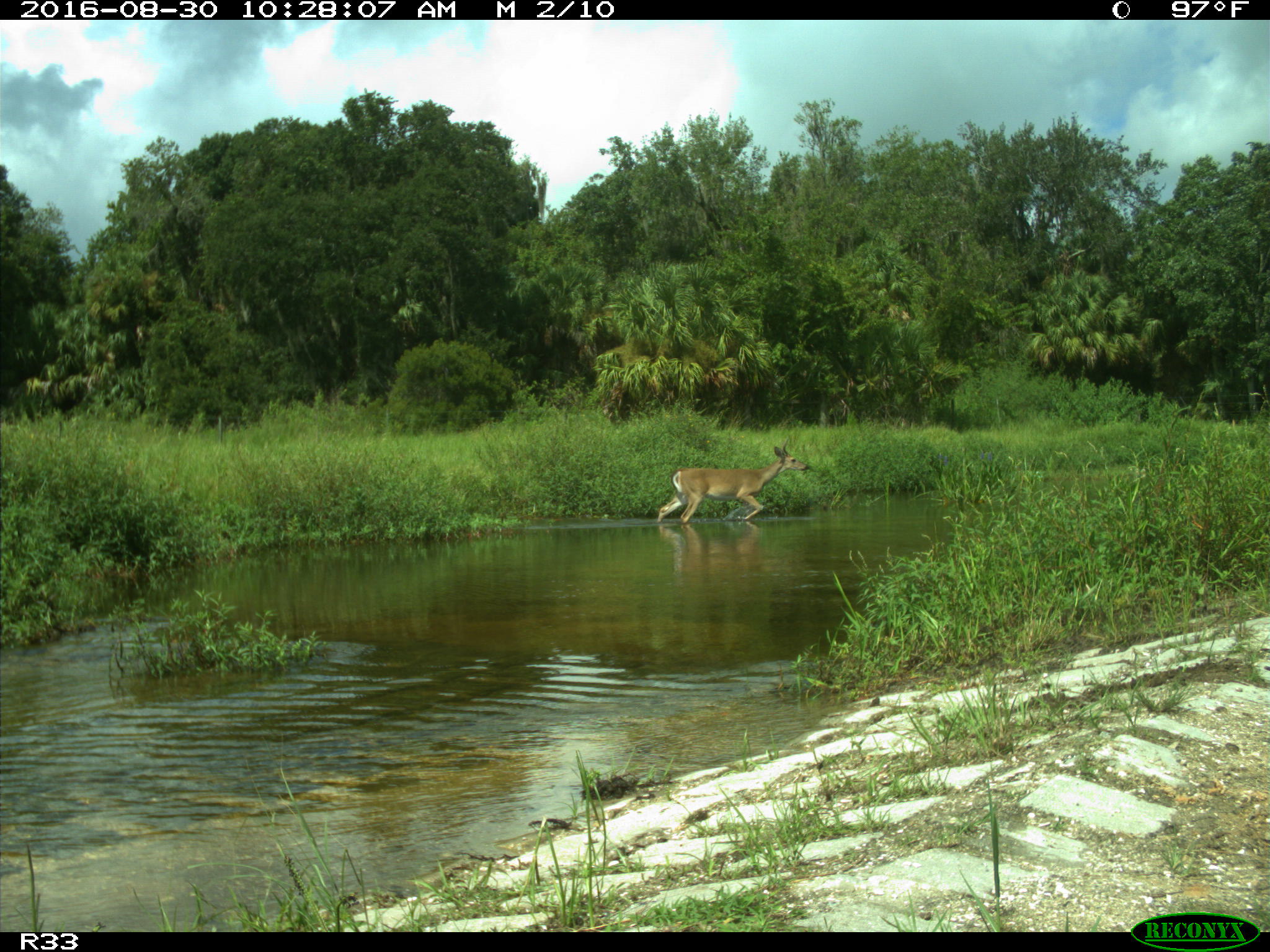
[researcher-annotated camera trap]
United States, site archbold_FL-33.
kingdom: Animalia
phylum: Chordata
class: Mammalia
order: Artiodactyla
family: Cervidae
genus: Odocoileus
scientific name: Odocoileus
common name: deer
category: unidentified deer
Unidentified deer (deer) (Odocoileus).